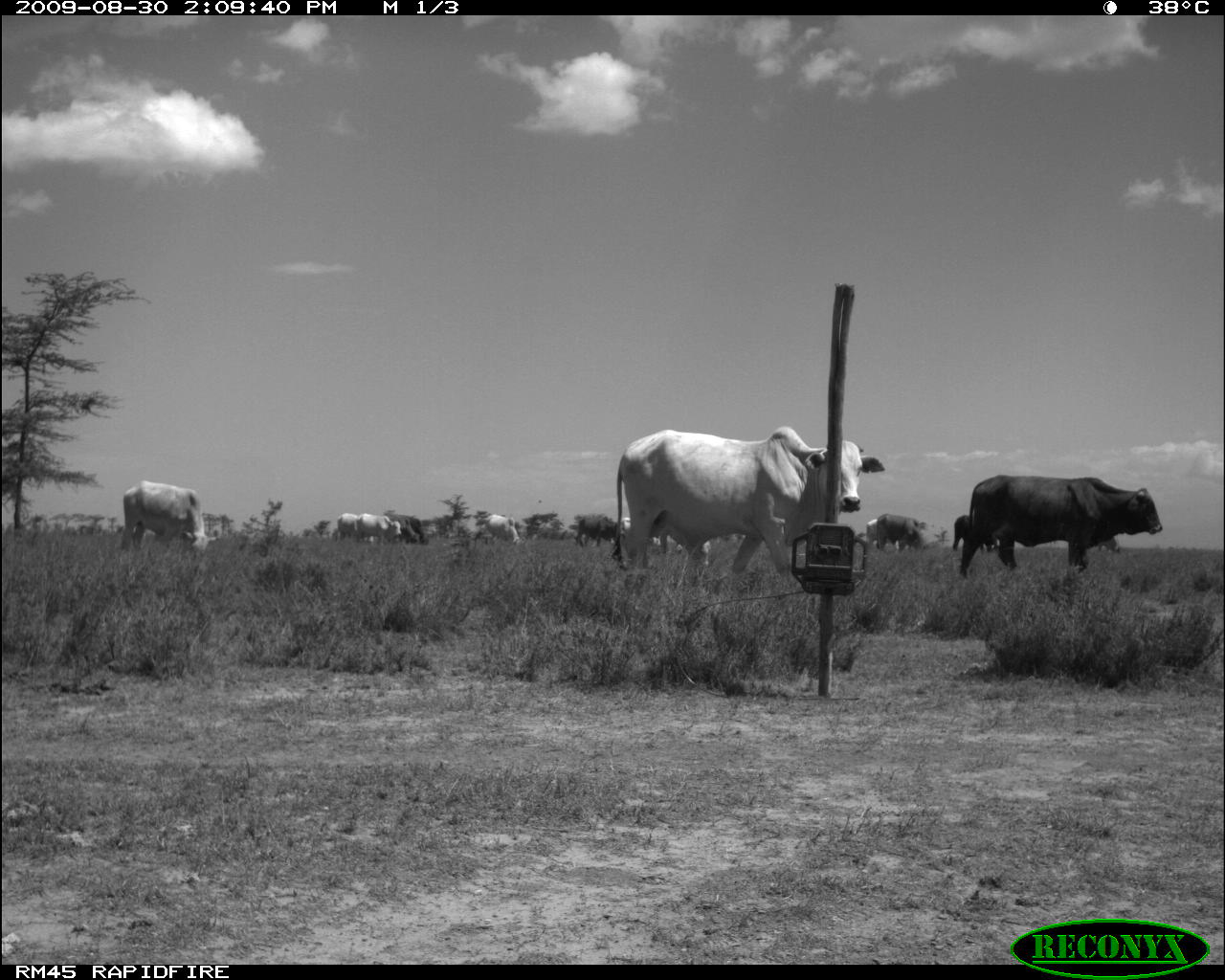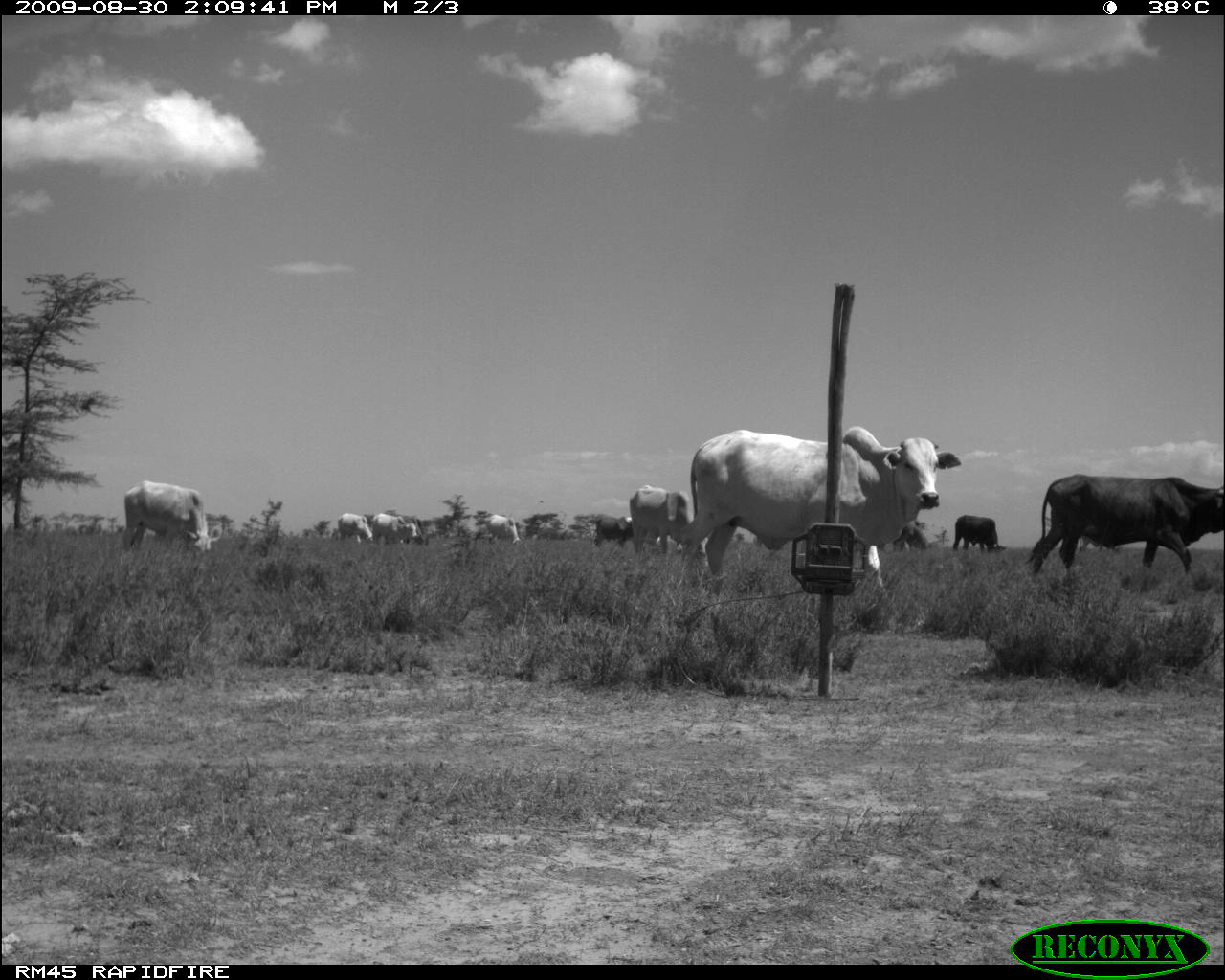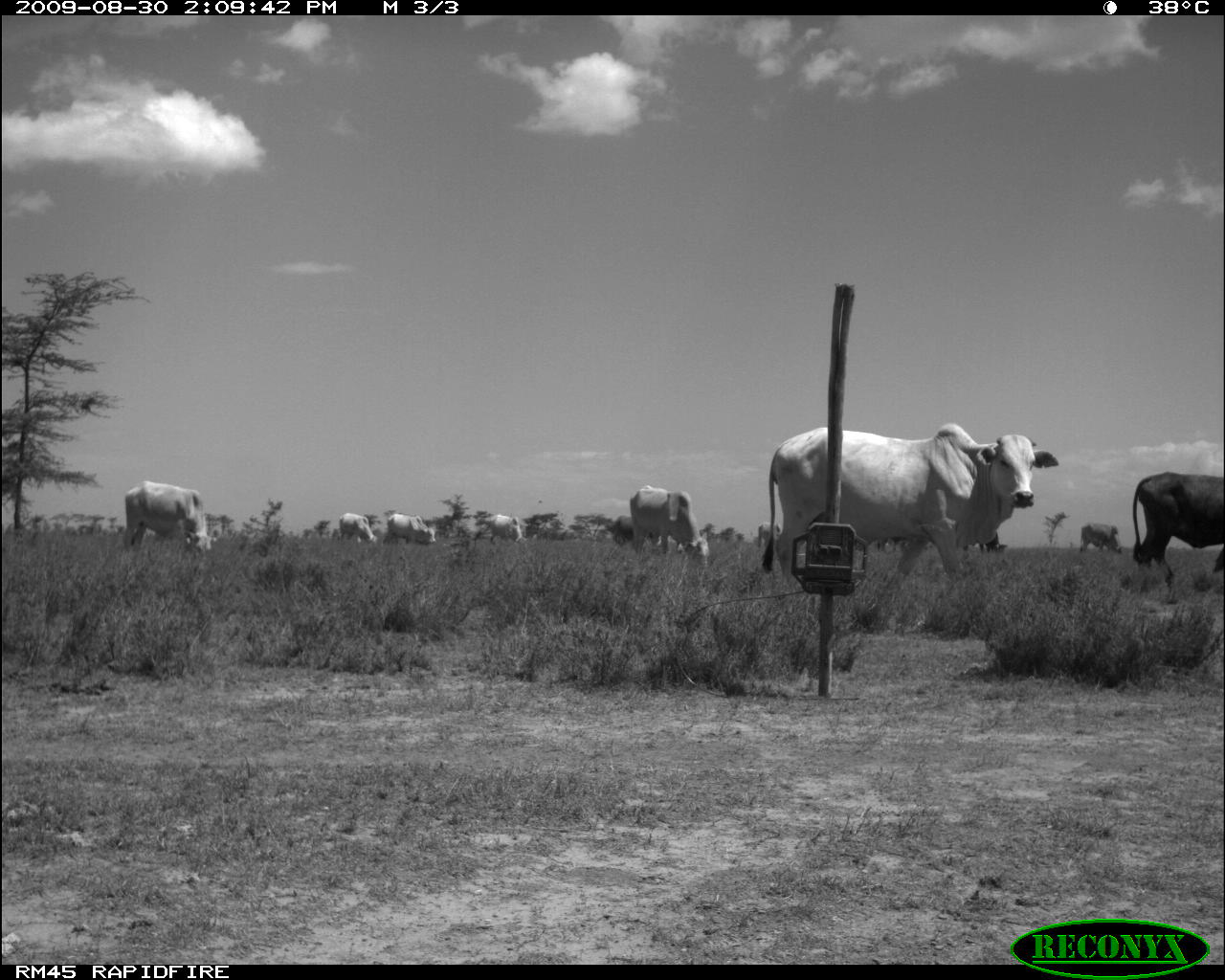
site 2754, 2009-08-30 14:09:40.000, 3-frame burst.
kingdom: Animalia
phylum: Chordata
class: Mammalia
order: Artiodactyla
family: Bovidae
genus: Bos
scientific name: Bos taurus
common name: domestic cattle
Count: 10.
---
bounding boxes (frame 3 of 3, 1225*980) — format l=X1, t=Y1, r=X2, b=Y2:
bos taurus: l=758, t=421, r=1060, b=575; l=1131, t=471, r=1225, b=587; l=123, t=480, r=218, b=559; l=629, t=485, r=710, b=567; l=382, t=513, r=437, b=544; l=611, t=514, r=662, b=544; l=1079, t=521, r=1124, b=554; l=338, t=512, r=378, b=544; l=488, t=514, r=529, b=542; l=756, t=521, r=781, b=547; l=980, t=532, r=1008, b=553